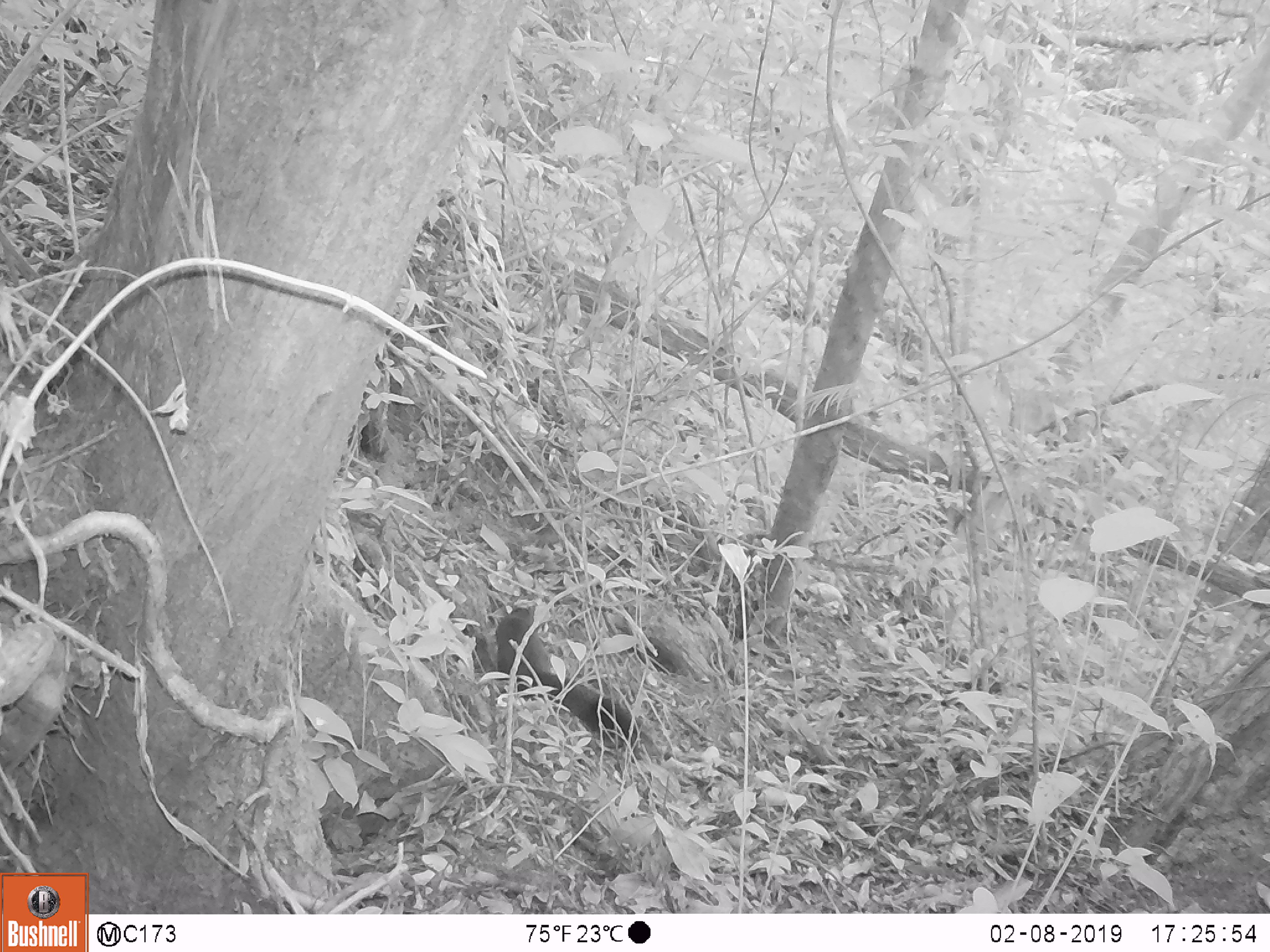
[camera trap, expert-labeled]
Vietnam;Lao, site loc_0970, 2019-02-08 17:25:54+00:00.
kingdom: Animalia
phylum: Chordata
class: Mammalia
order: Rodentia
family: Sciuridae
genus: Sciurus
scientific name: Sciurus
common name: squirrel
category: unidentified squirrel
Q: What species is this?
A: Unidentified squirrel (squirrel) (Sciurus).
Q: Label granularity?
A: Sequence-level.